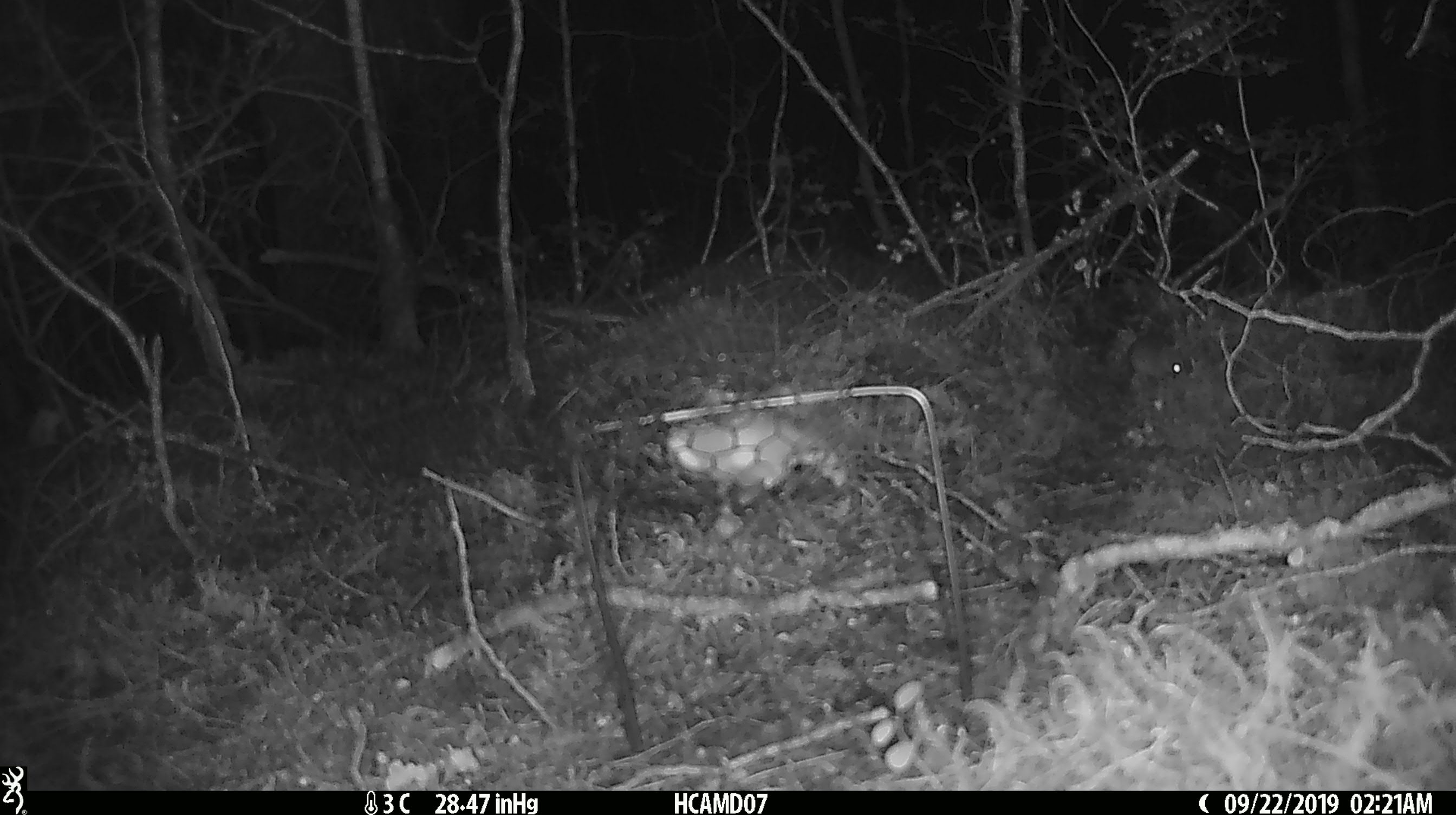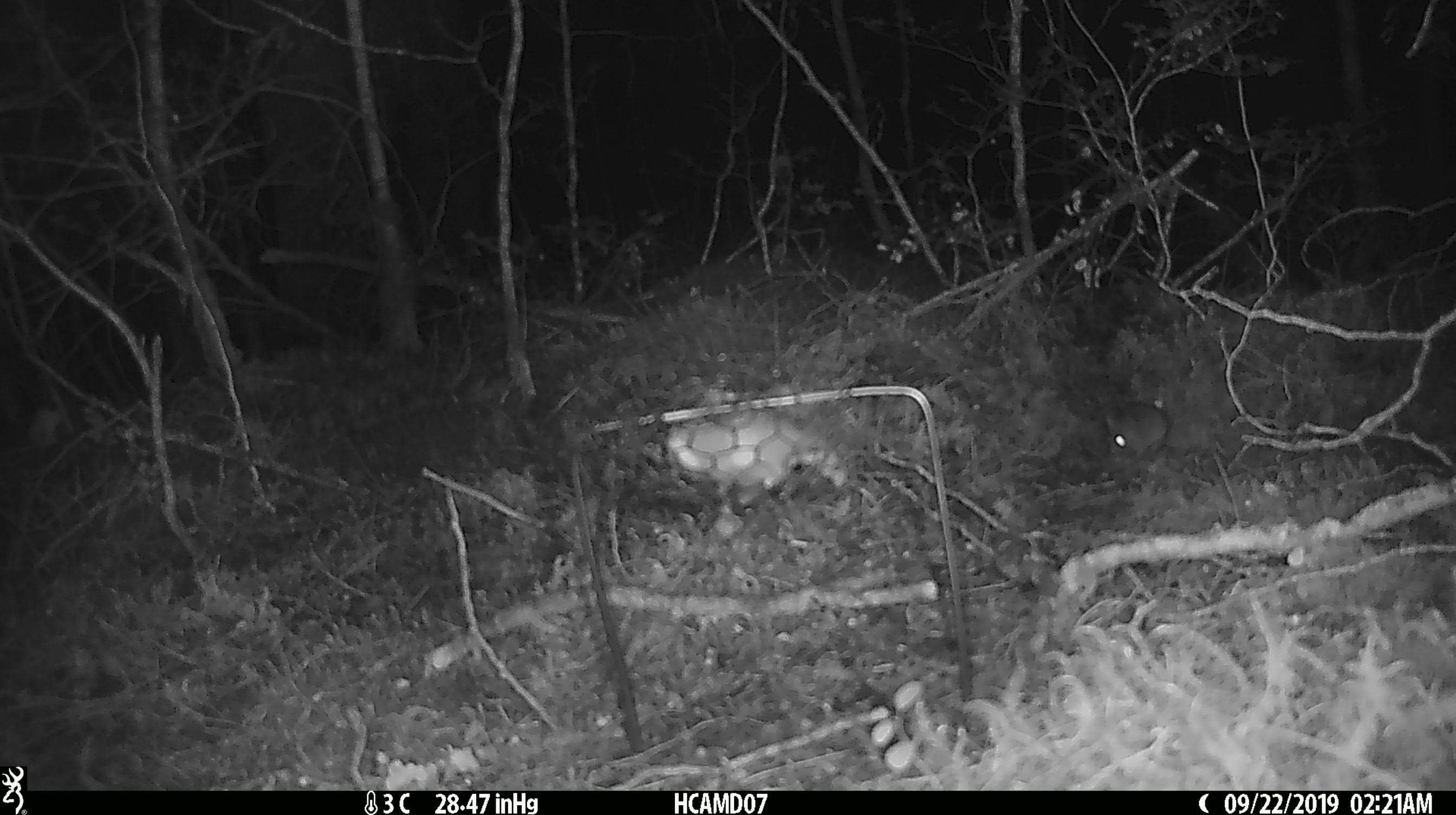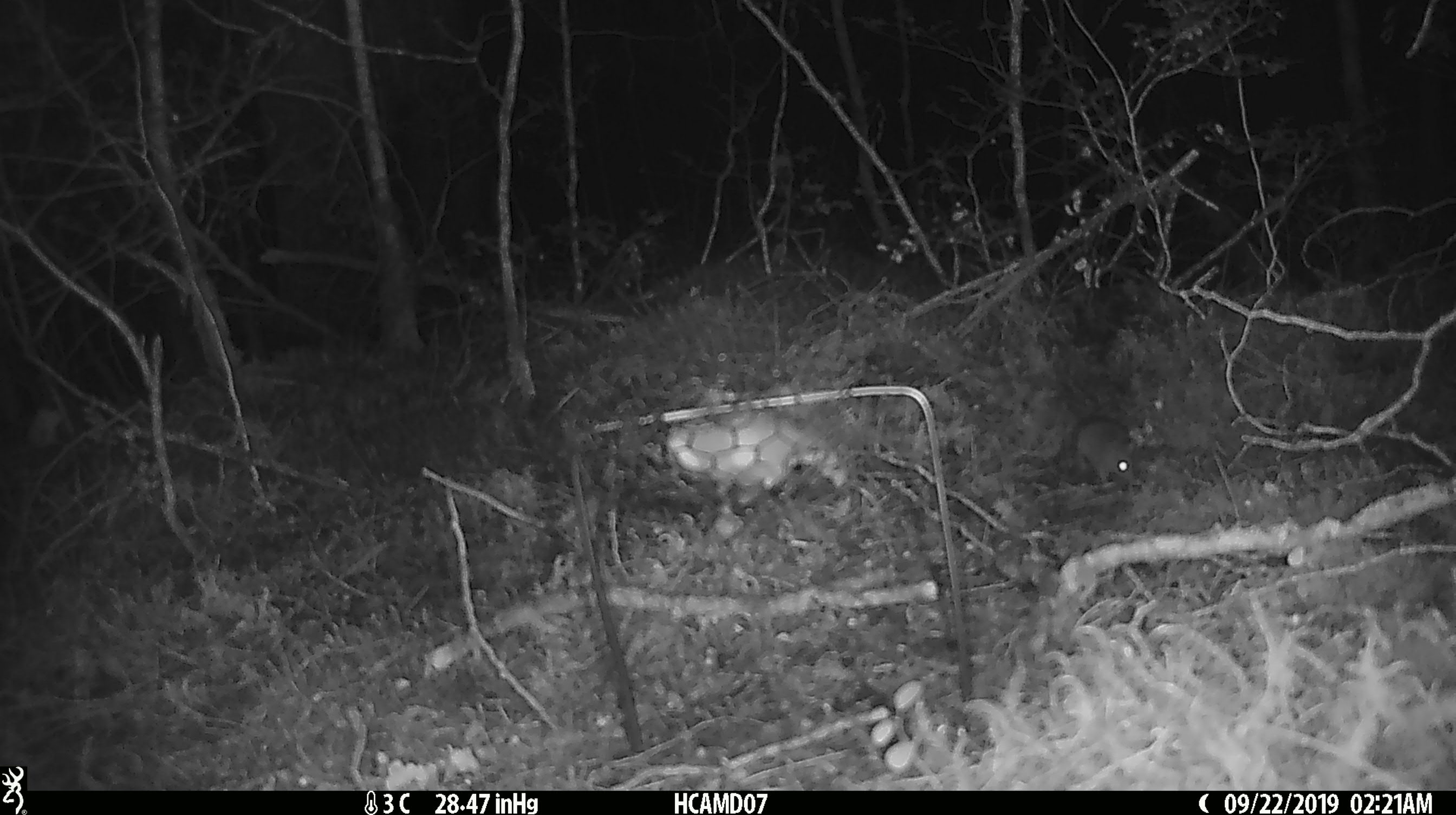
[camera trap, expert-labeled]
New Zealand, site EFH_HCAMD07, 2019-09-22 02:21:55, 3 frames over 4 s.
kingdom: Animalia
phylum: Chordata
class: Mammalia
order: Rodentia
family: Muridae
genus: Mus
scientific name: Mus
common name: mouse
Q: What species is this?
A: Mouse (Mus).